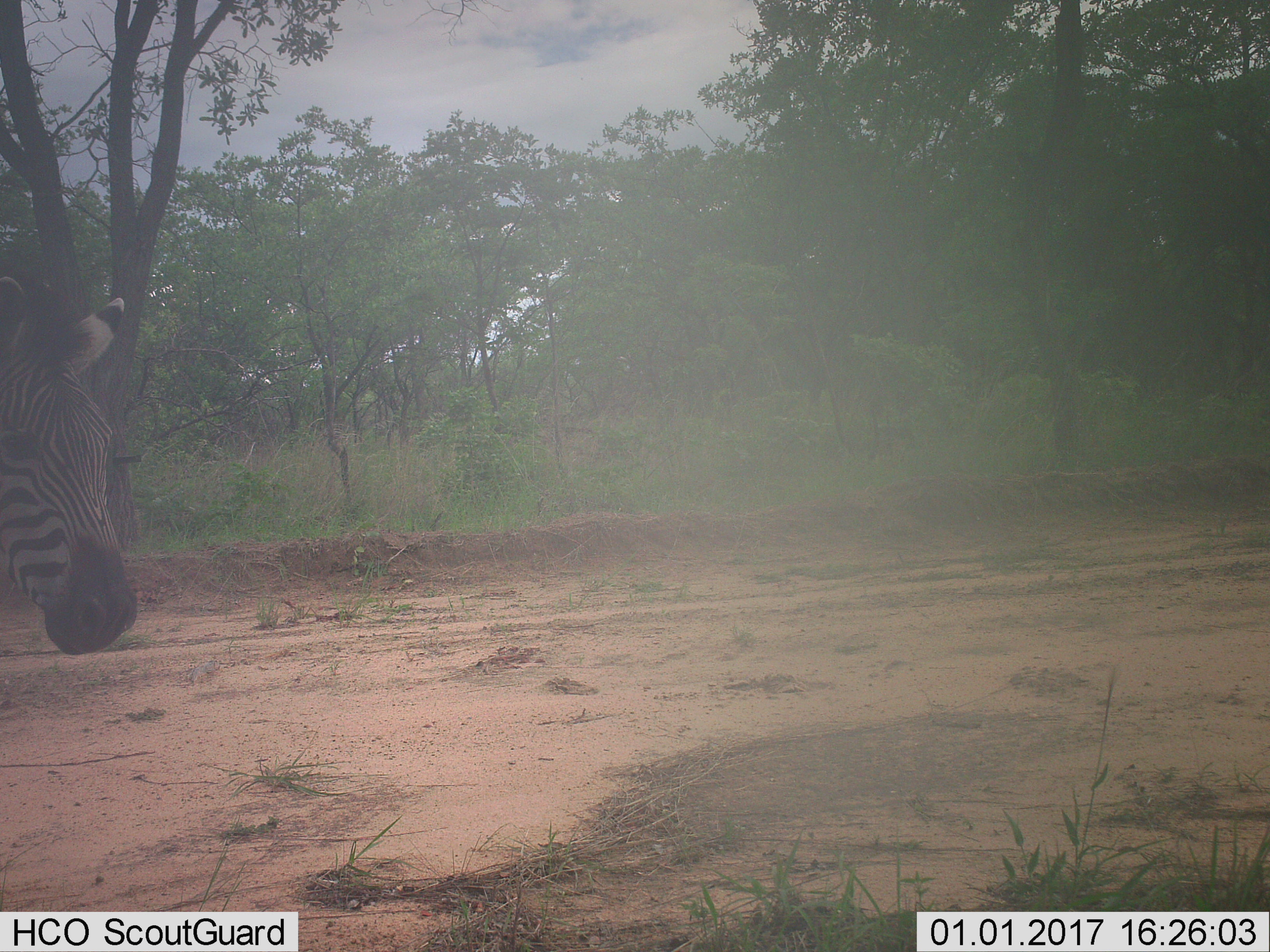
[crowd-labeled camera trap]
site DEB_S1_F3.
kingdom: Animalia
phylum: Chordata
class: Mammalia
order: Perissodactyla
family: Equidae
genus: Equus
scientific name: Equus quagga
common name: plains zebra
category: zebraplains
Zebraplains (plains zebra) (Equus quagga), count 1. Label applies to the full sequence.